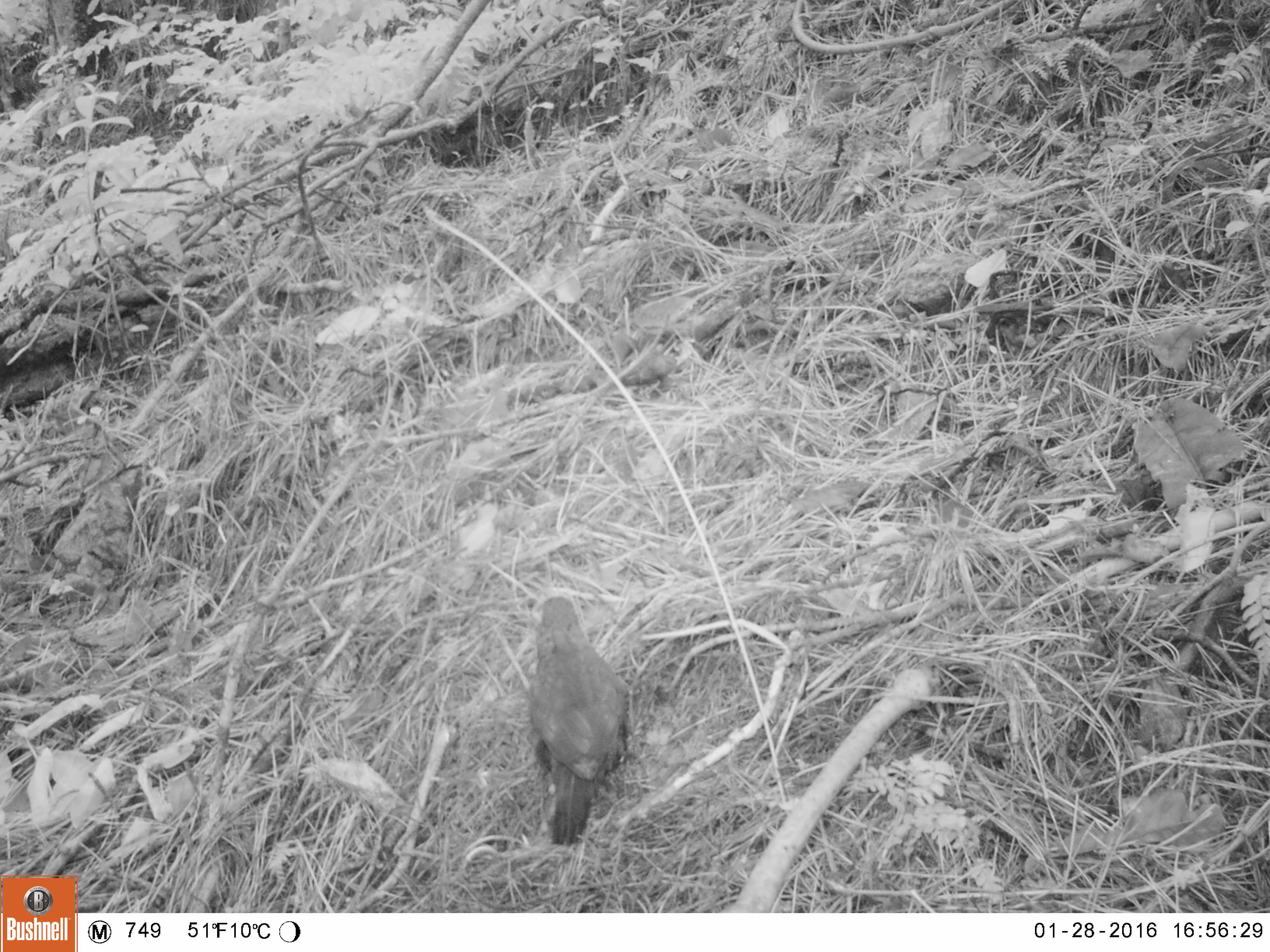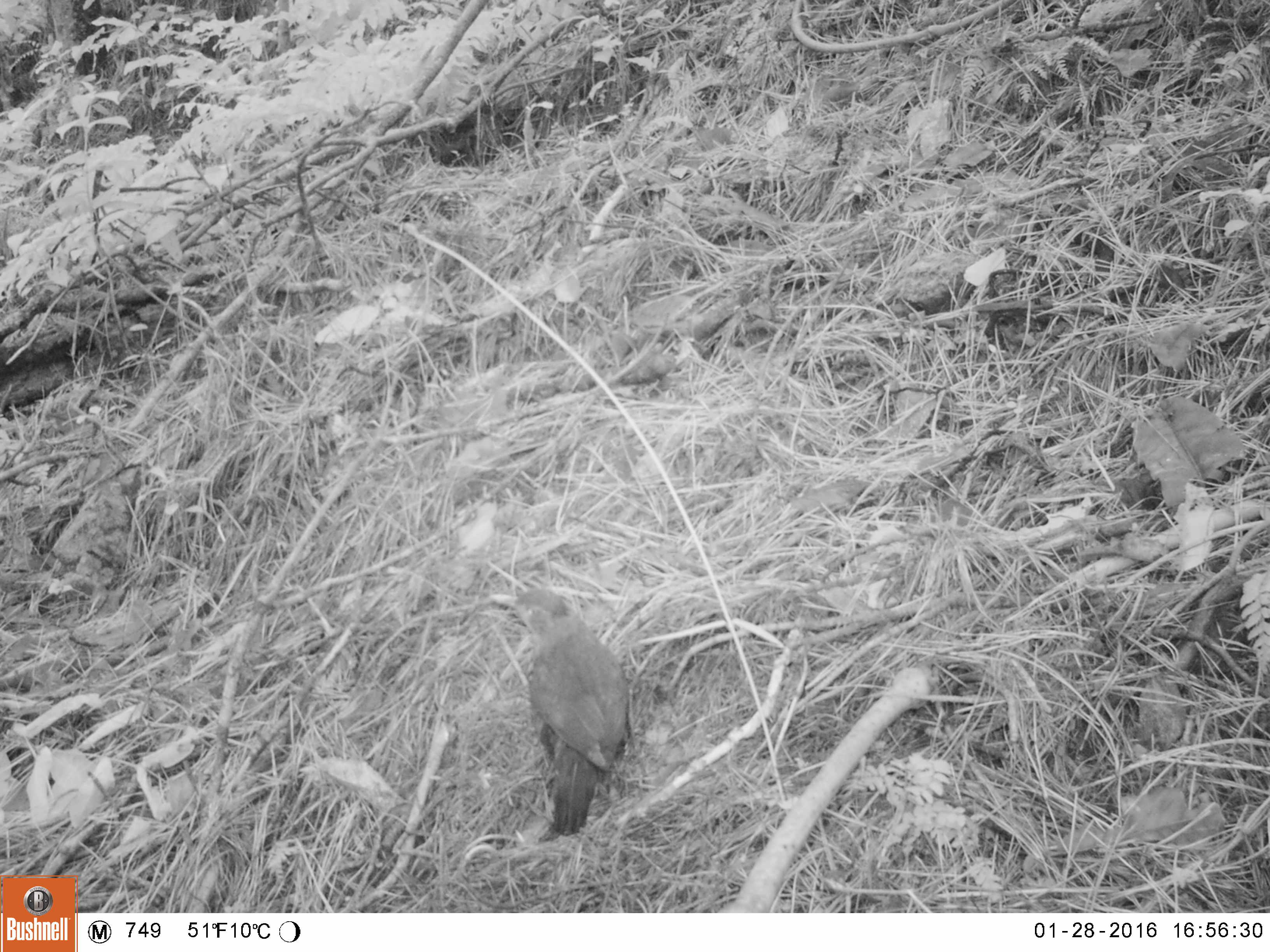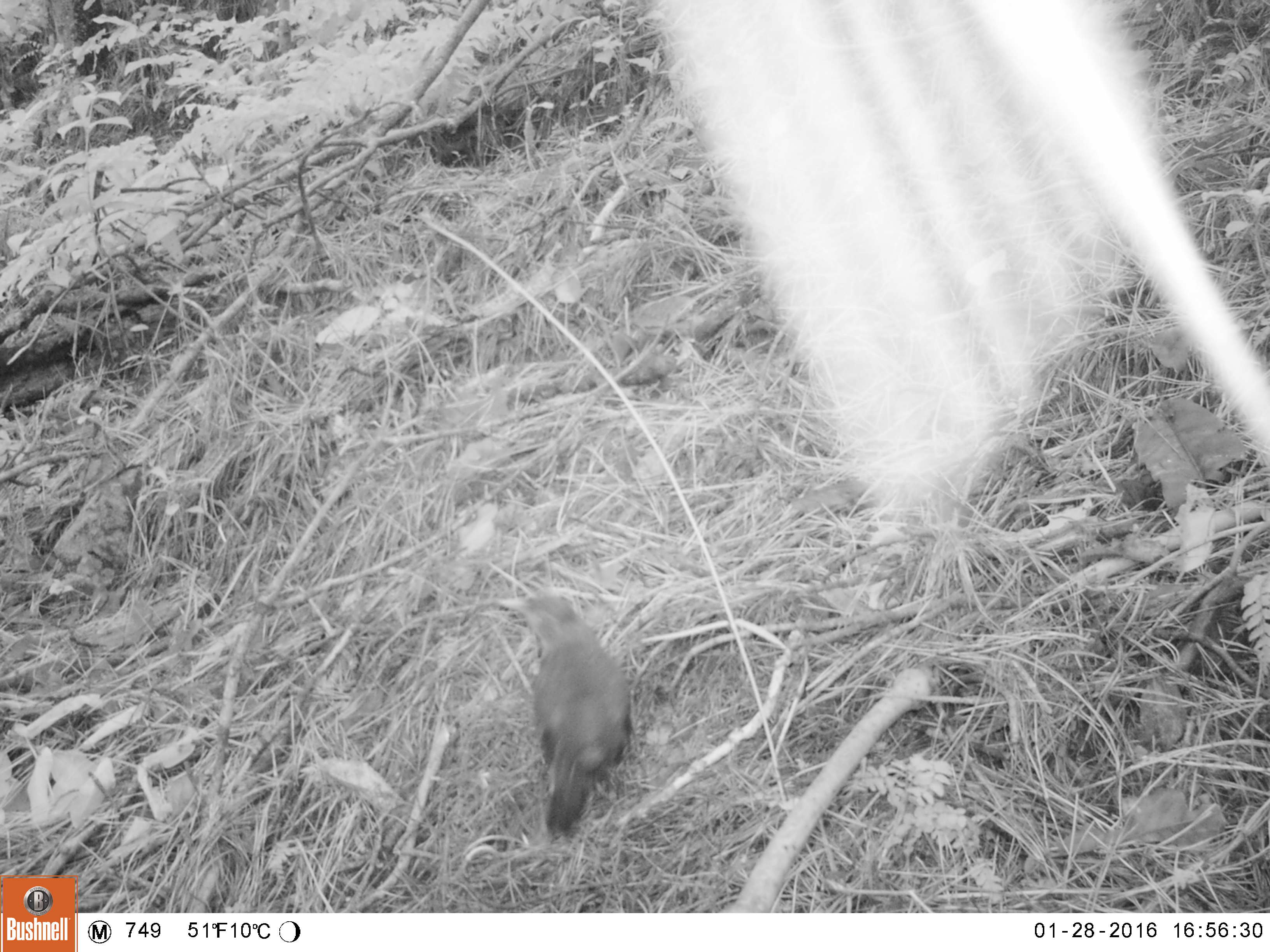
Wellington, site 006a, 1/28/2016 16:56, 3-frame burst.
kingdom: Animalia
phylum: Chordata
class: Aves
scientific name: Aves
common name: bird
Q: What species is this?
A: Bird (Aves).